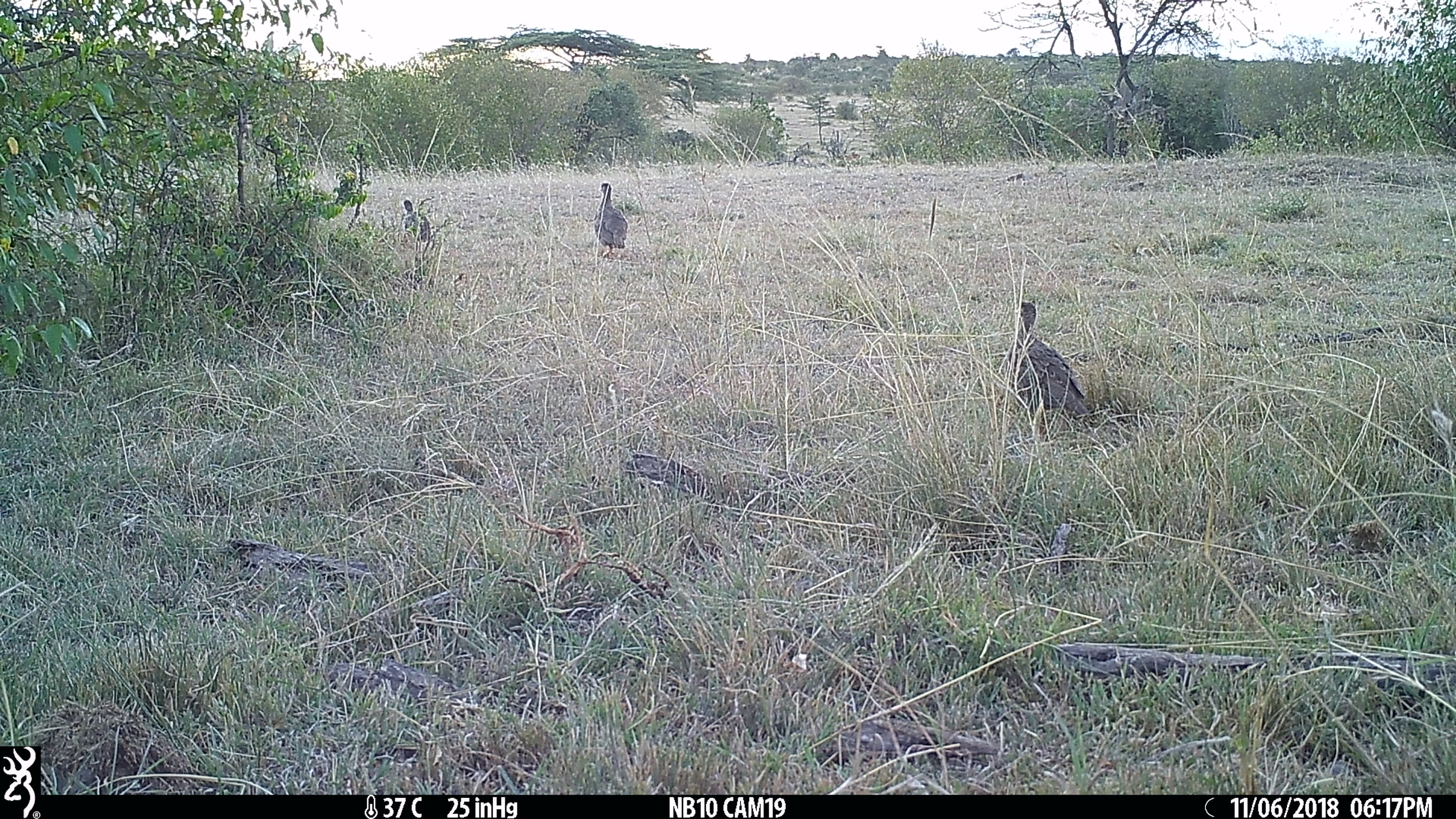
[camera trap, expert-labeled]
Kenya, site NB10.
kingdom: Animalia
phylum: Chordata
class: Aves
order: Galliformes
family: Phasianidae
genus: Pternistis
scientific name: Pternistis afer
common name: red-necked spurfowl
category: francolin rednecked spurfowl